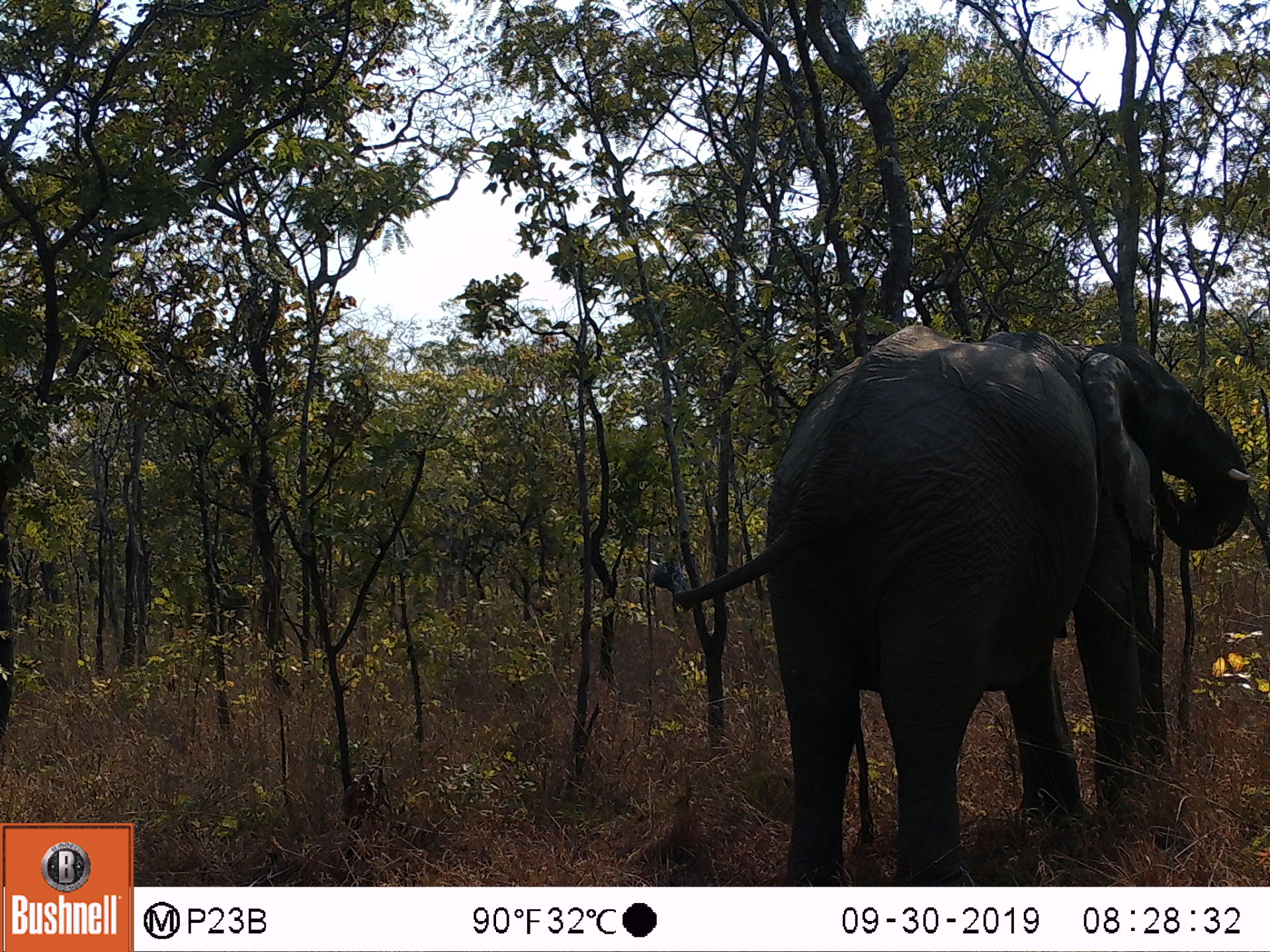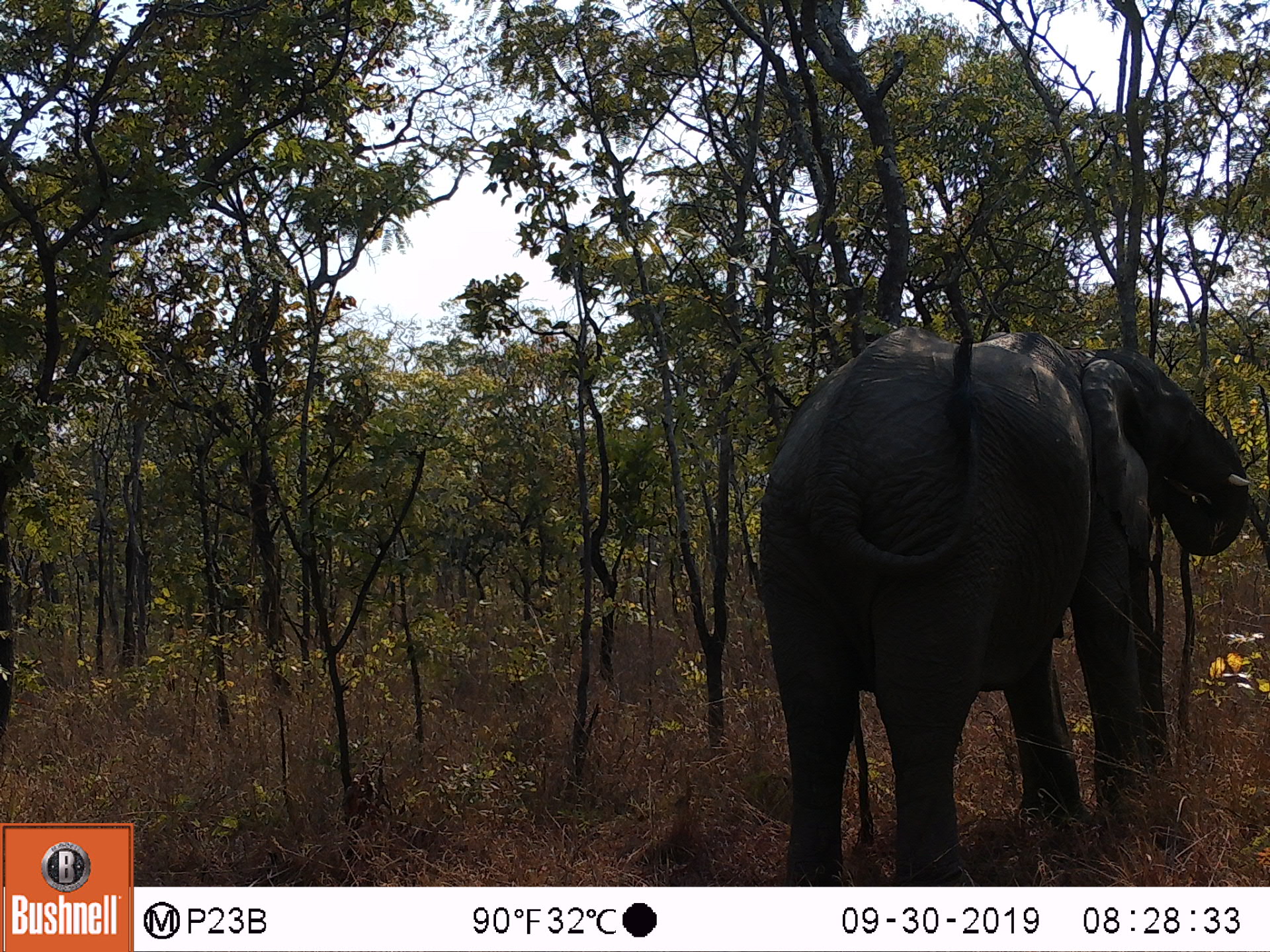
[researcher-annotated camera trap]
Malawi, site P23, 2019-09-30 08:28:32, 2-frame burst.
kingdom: Animalia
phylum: Chordata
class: Mammalia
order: Proboscidea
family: Elephantidae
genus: Loxodonta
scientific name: Loxodonta africana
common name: african savanna elephant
African savanna elephant (Loxodonta africana), count 1.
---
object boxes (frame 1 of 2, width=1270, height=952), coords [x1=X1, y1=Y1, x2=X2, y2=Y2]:
african savanna elephant: [x1=723, y1=321, x2=1251, y2=880]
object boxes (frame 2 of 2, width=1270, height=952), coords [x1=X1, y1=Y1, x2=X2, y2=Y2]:
african savanna elephant: [x1=754, y1=328, x2=1249, y2=880]